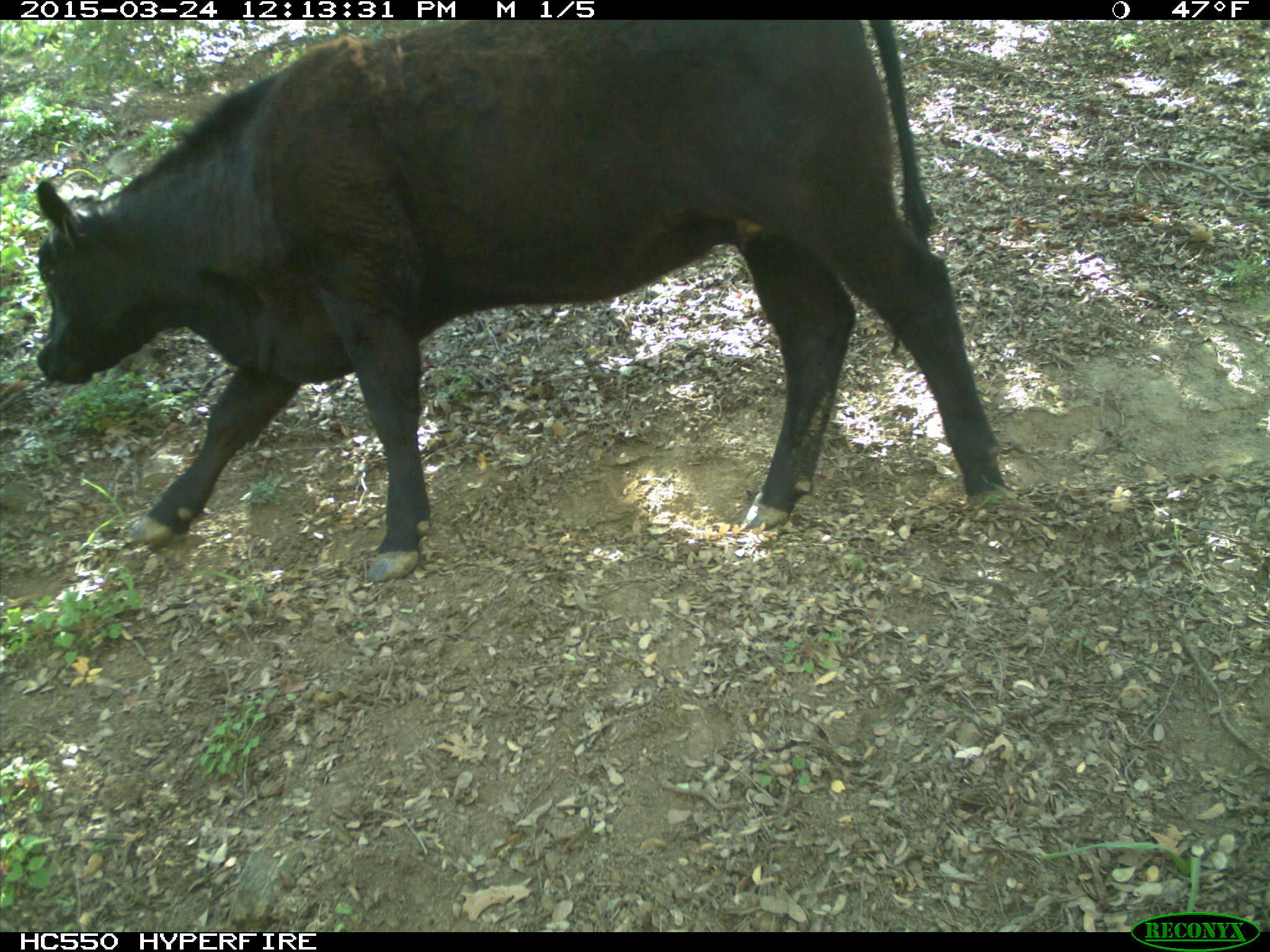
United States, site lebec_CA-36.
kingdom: Animalia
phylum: Chordata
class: Mammalia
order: Artiodactyla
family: Bovidae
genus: Bos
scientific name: Bos taurus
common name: domestic cow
Bos taurus (domestic cow).